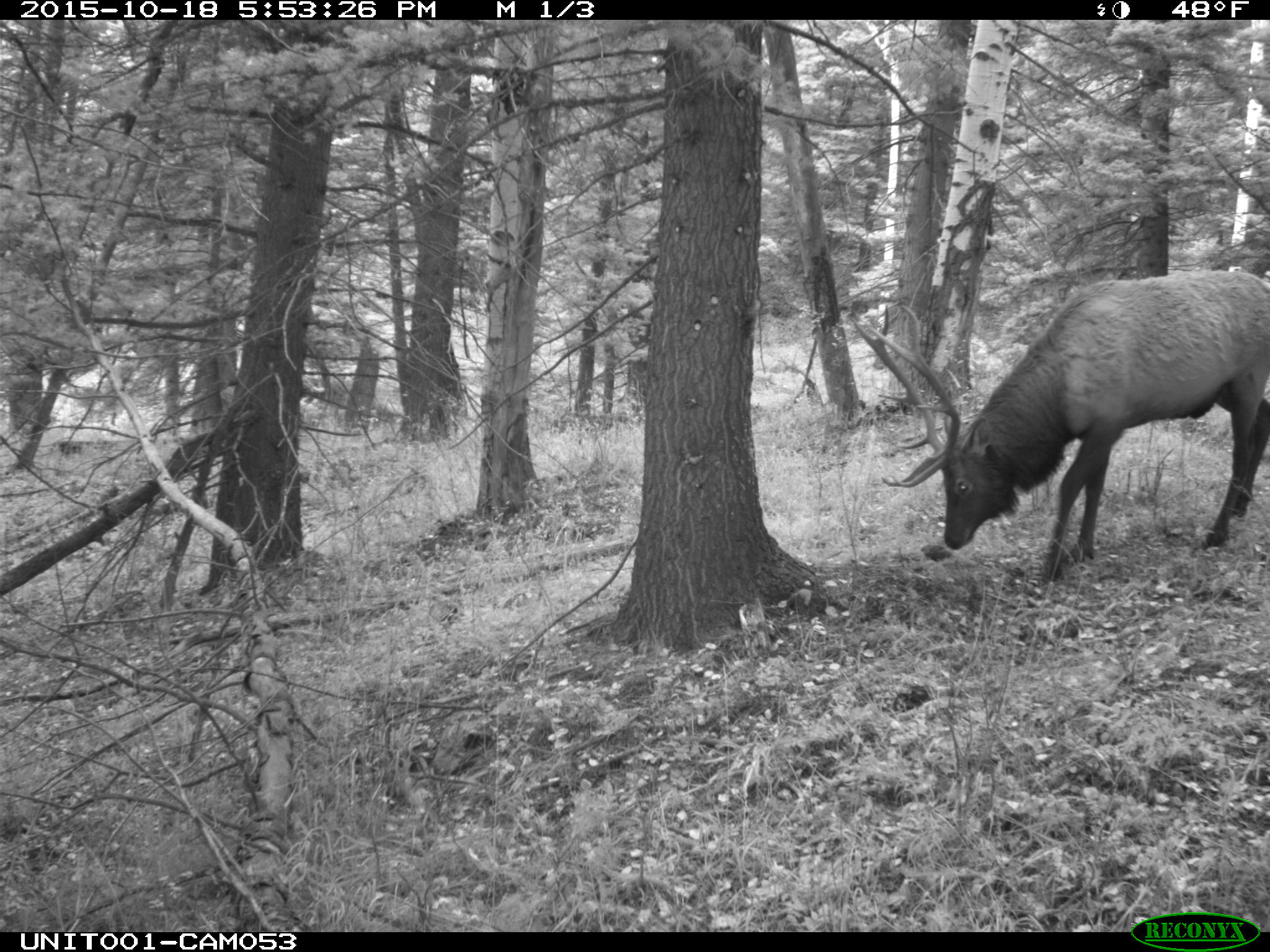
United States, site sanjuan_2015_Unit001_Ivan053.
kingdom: Animalia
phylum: Chordata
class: Mammalia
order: Artiodactyla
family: Cervidae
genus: Cervus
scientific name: Cervus elaphus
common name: red deer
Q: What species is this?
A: Cervus elaphus (red deer).